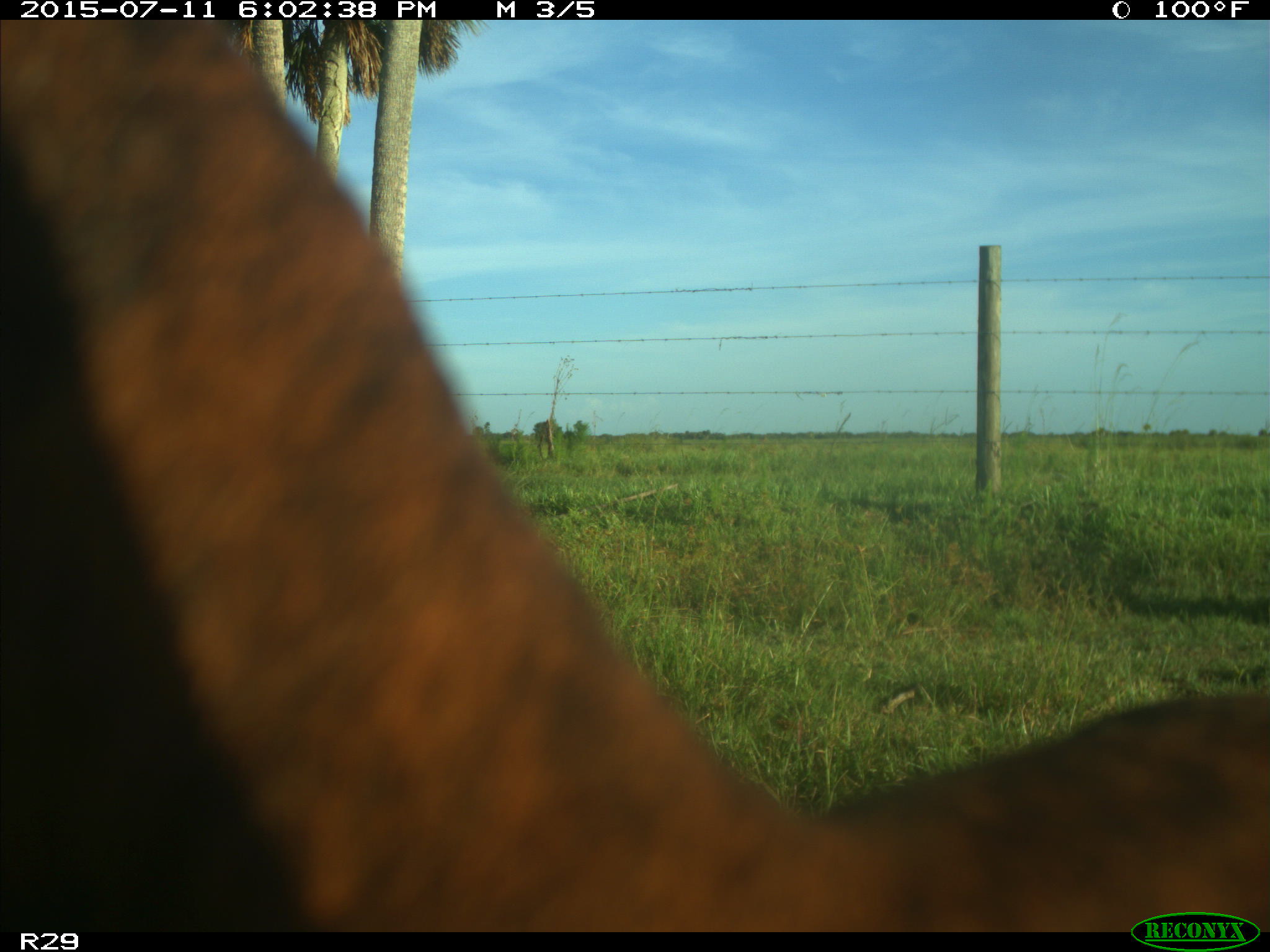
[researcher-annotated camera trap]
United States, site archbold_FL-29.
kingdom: Animalia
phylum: Chordata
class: Mammalia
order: Artiodactyla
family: Bovidae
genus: Bos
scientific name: Bos taurus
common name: domestic cow